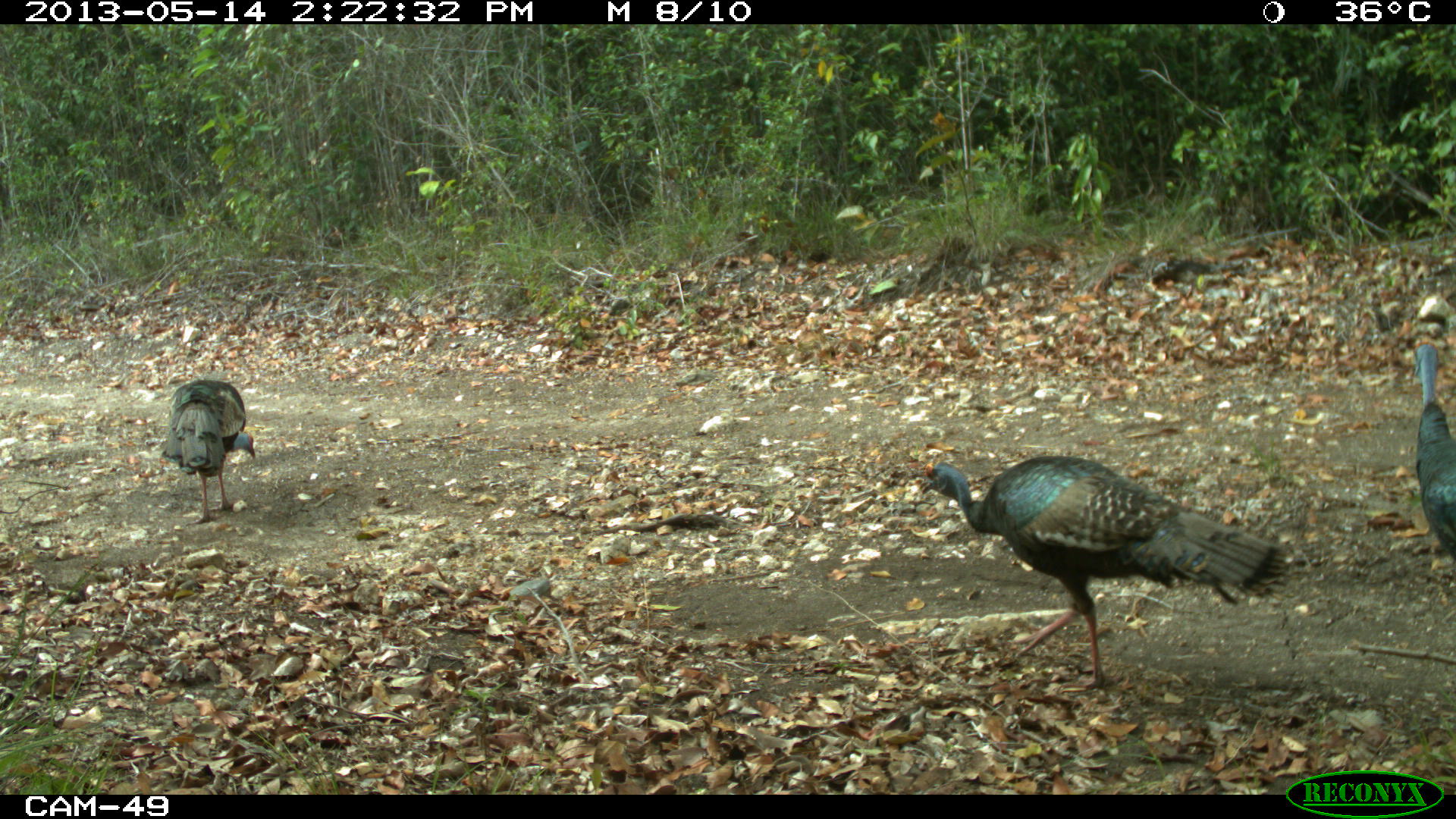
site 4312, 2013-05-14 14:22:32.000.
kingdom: Animalia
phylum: Chordata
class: Aves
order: Galliformes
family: Phasianidae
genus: Meleagris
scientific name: Meleagris ocellata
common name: ocellated turkey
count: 4